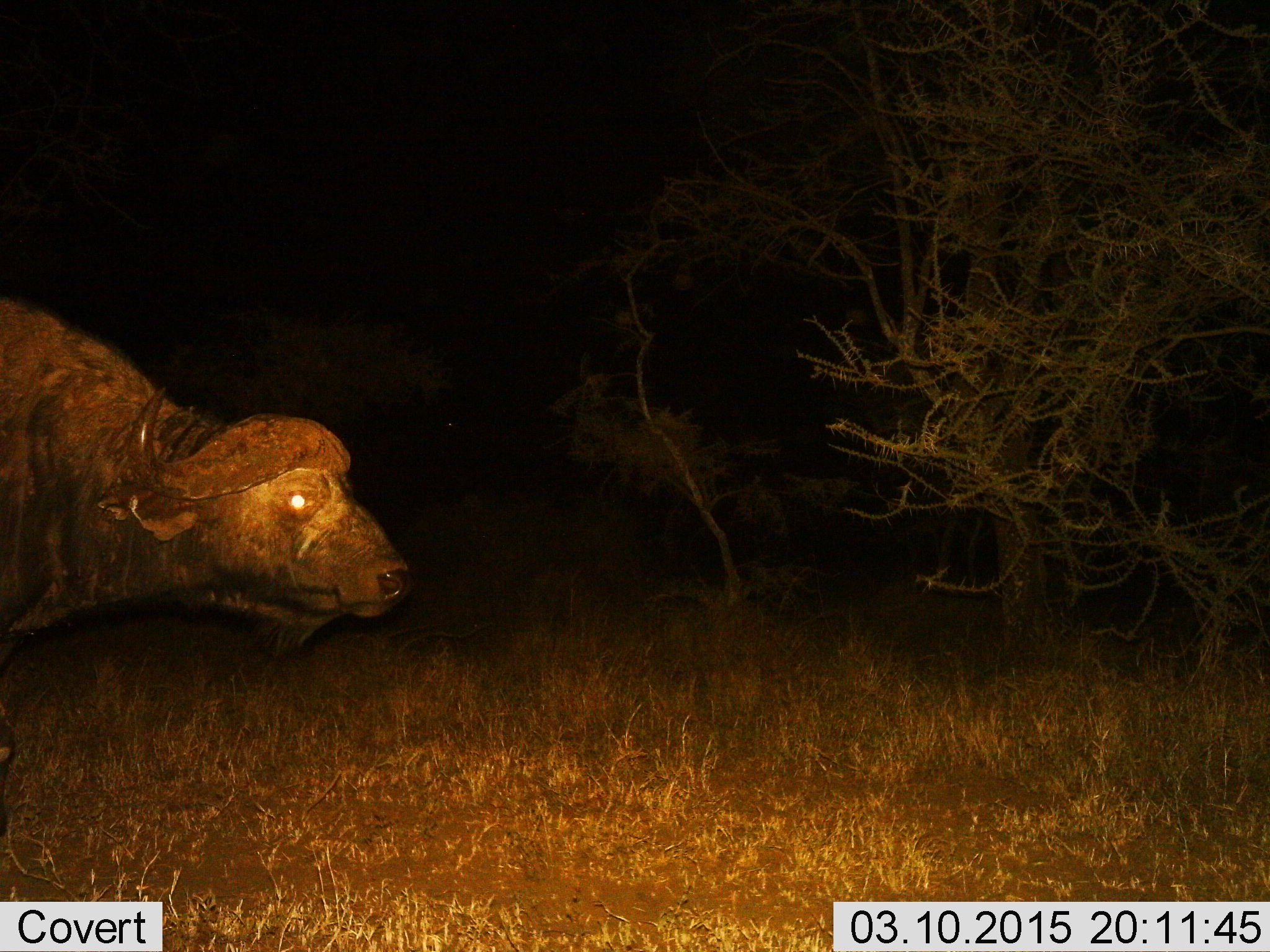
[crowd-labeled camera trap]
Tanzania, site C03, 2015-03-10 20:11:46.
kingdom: Animalia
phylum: Chordata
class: Mammalia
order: Artiodactyla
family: Bovidae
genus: Syncerus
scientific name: Syncerus caffer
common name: cape buffalo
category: buffalo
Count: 1.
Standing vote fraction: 70%.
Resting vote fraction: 0%.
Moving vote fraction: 30%.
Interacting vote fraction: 0%.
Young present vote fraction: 0%.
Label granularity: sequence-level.